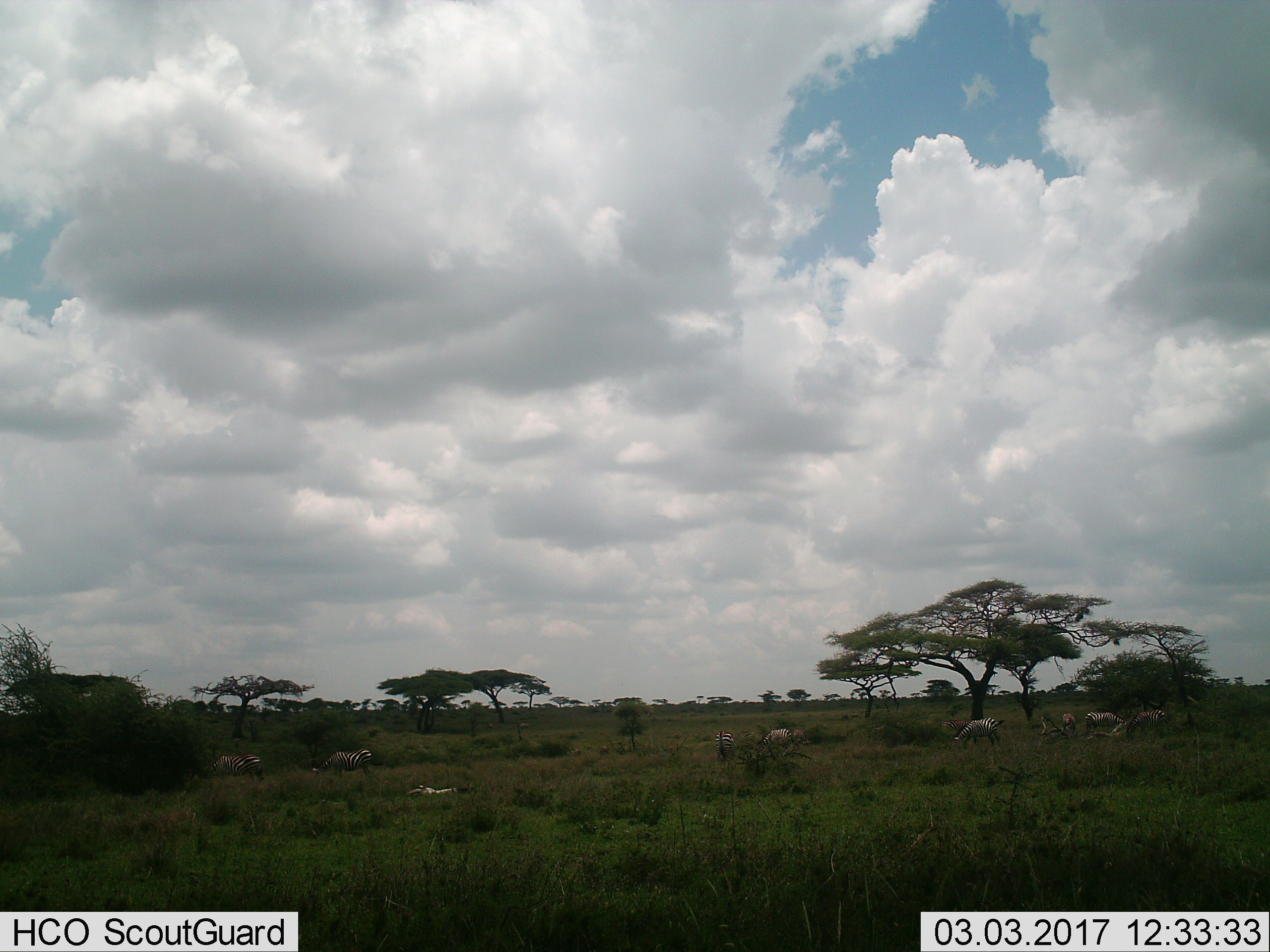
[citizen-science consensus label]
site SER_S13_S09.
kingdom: Animalia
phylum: Chordata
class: Mammalia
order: Perissodactyla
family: Equidae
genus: Equus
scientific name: Equus quagga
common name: plains zebra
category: zebraplains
Zebraplains (plains zebra) (Equus quagga), count 9. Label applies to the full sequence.